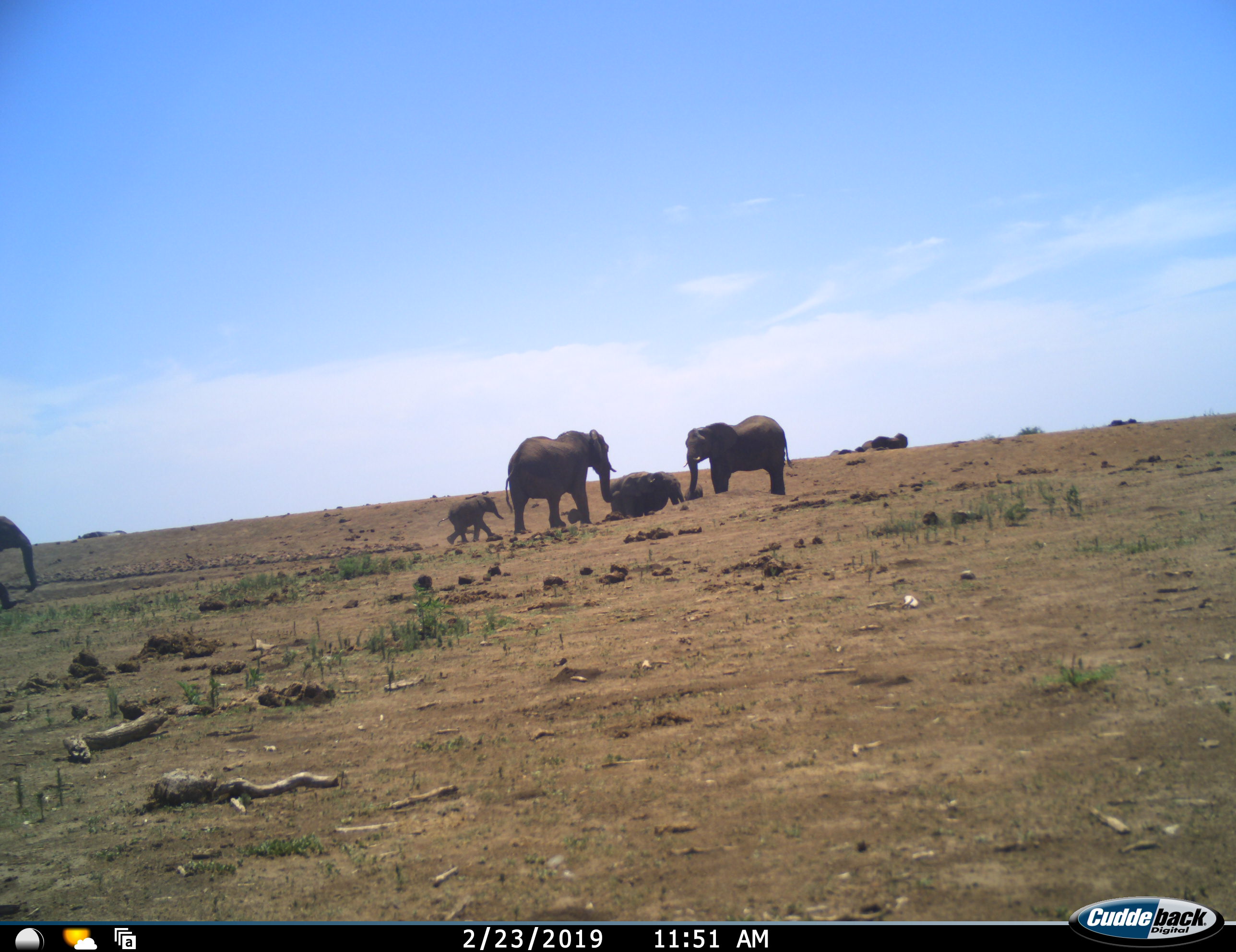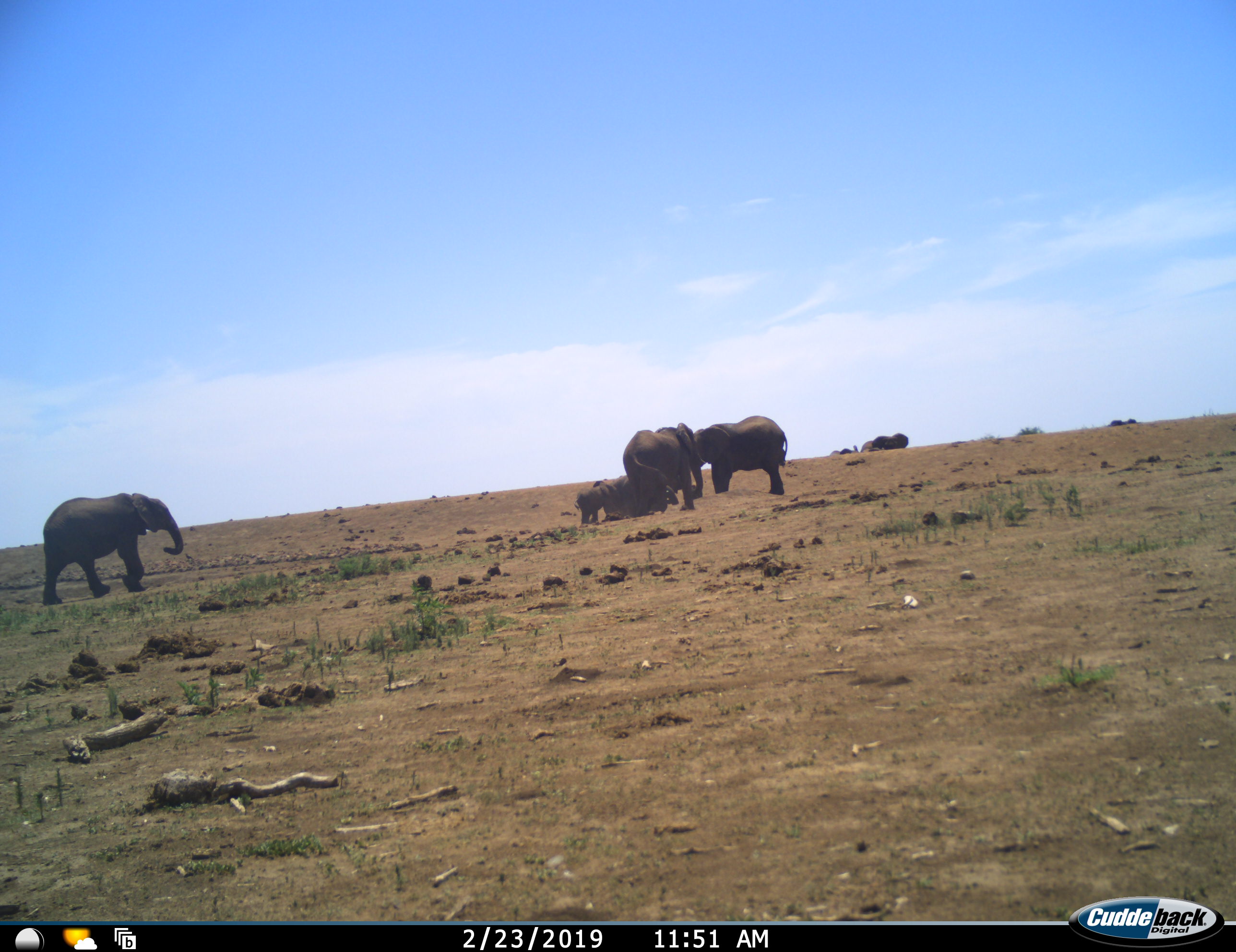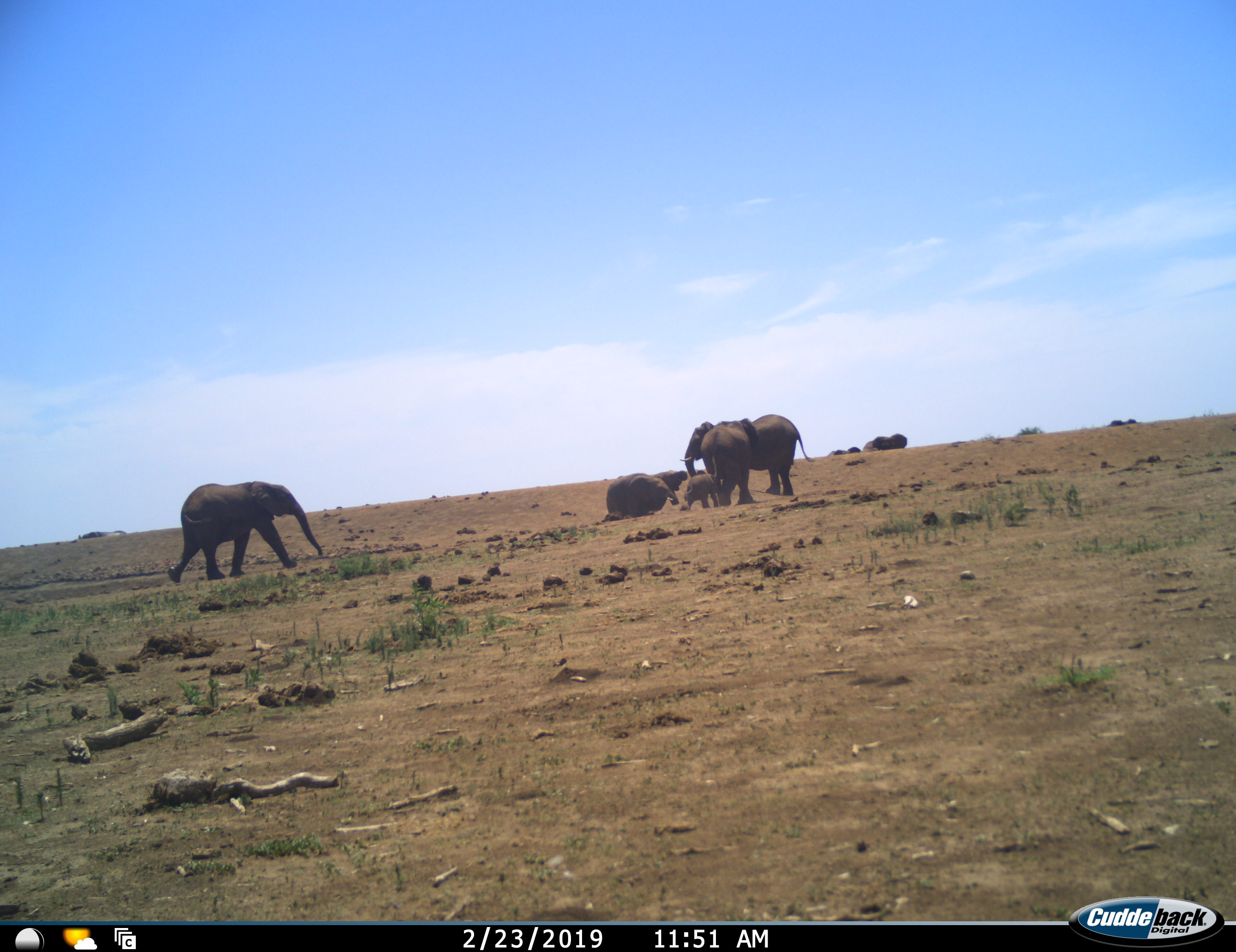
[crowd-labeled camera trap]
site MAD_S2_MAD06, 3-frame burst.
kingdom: Animalia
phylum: Chordata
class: Mammalia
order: Proboscidea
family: Elephantidae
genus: Loxodonta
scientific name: Loxodonta africana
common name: african bush elephant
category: elephant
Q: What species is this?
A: Elephant (african bush elephant) (Loxodonta africana).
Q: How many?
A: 6.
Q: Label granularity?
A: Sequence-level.